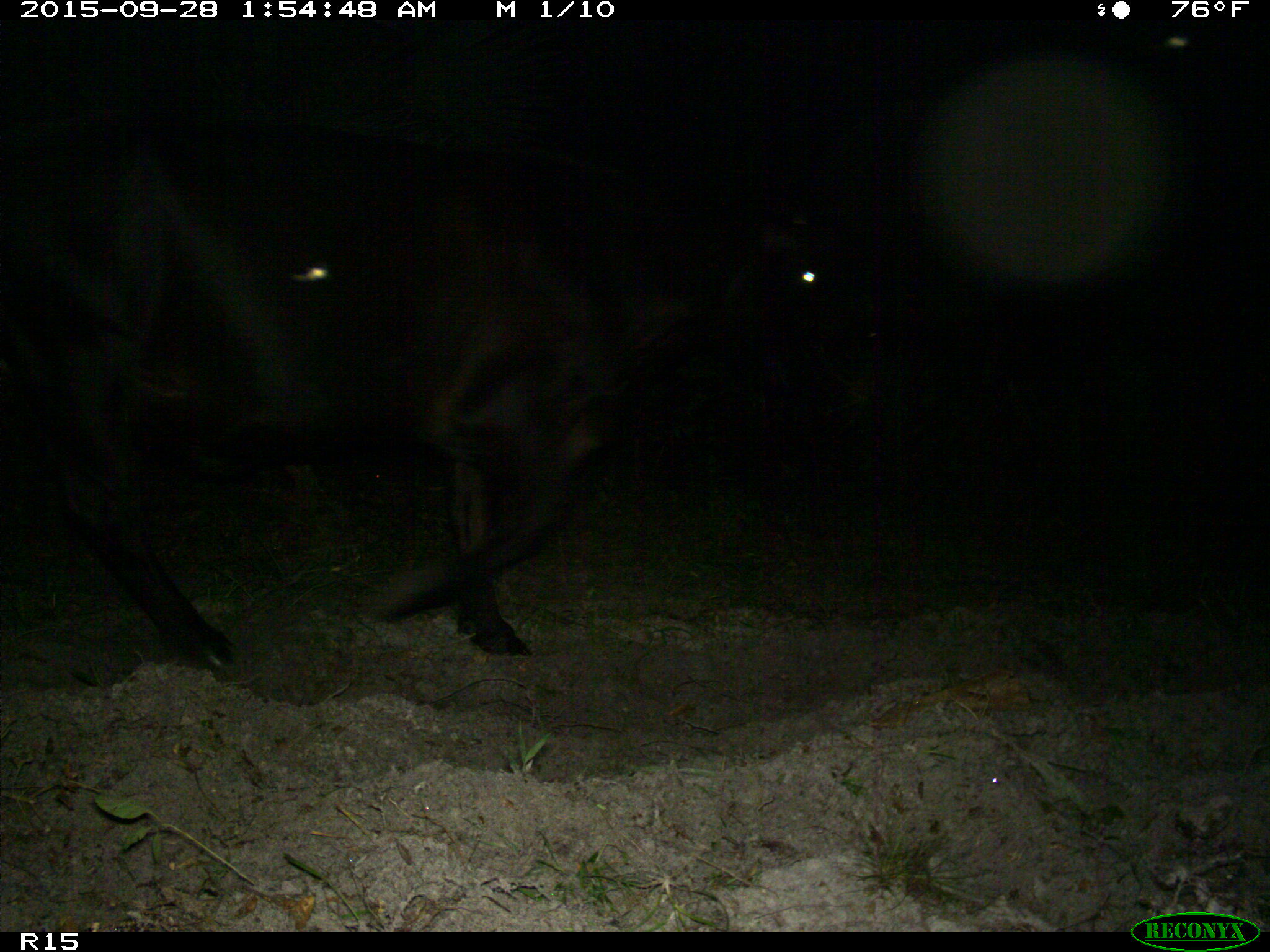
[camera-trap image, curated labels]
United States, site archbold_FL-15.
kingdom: Animalia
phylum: Chordata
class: Mammalia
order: Artiodactyla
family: Bovidae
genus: Bos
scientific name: Bos taurus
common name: domestic cow